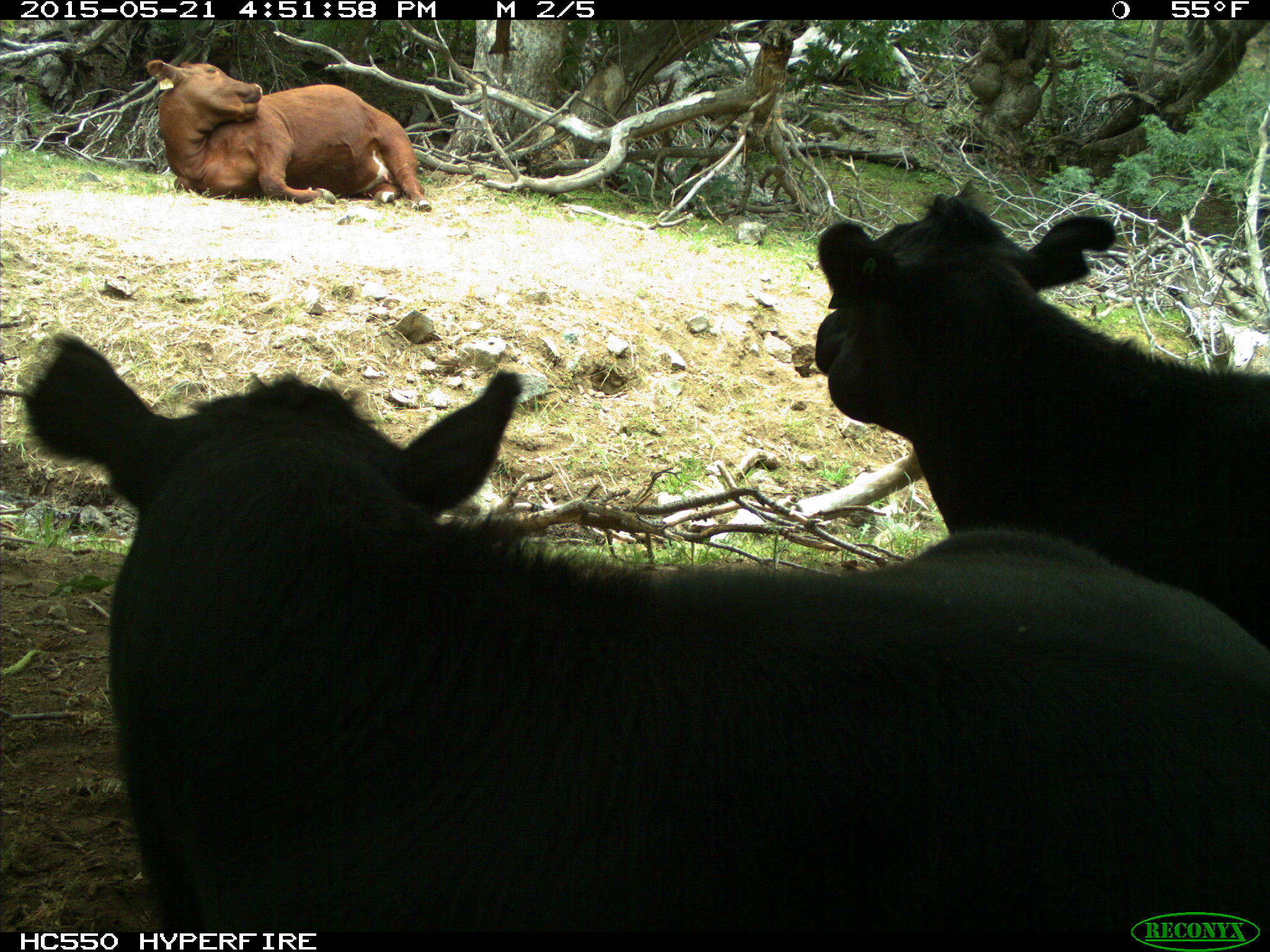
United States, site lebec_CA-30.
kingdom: Animalia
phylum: Chordata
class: Mammalia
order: Artiodactyla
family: Bovidae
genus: Bos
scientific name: Bos taurus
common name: domestic cow